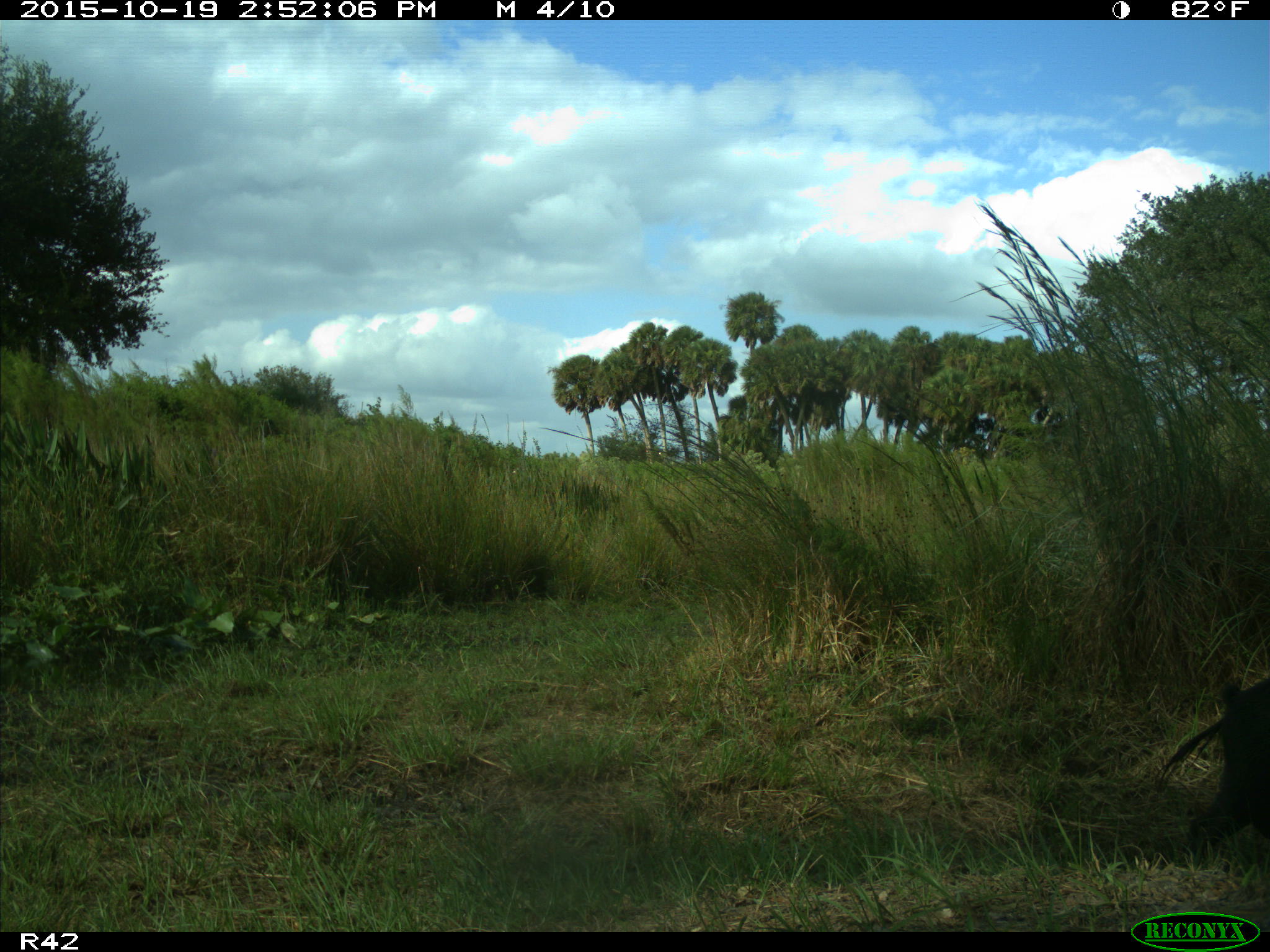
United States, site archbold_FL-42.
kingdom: Animalia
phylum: Chordata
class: Mammalia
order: Artiodactyla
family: Suidae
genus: Sus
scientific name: Sus scrofa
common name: wild boar